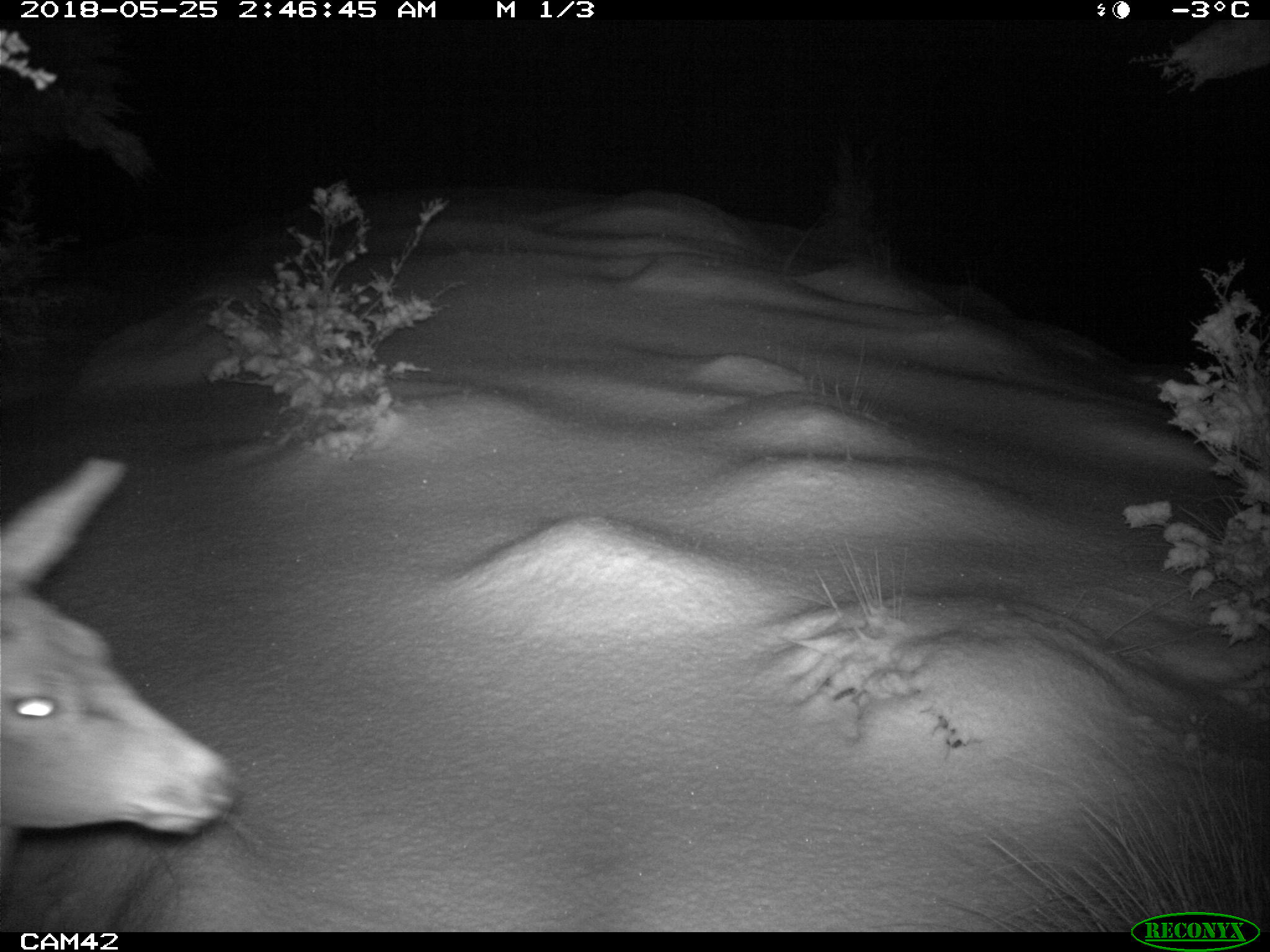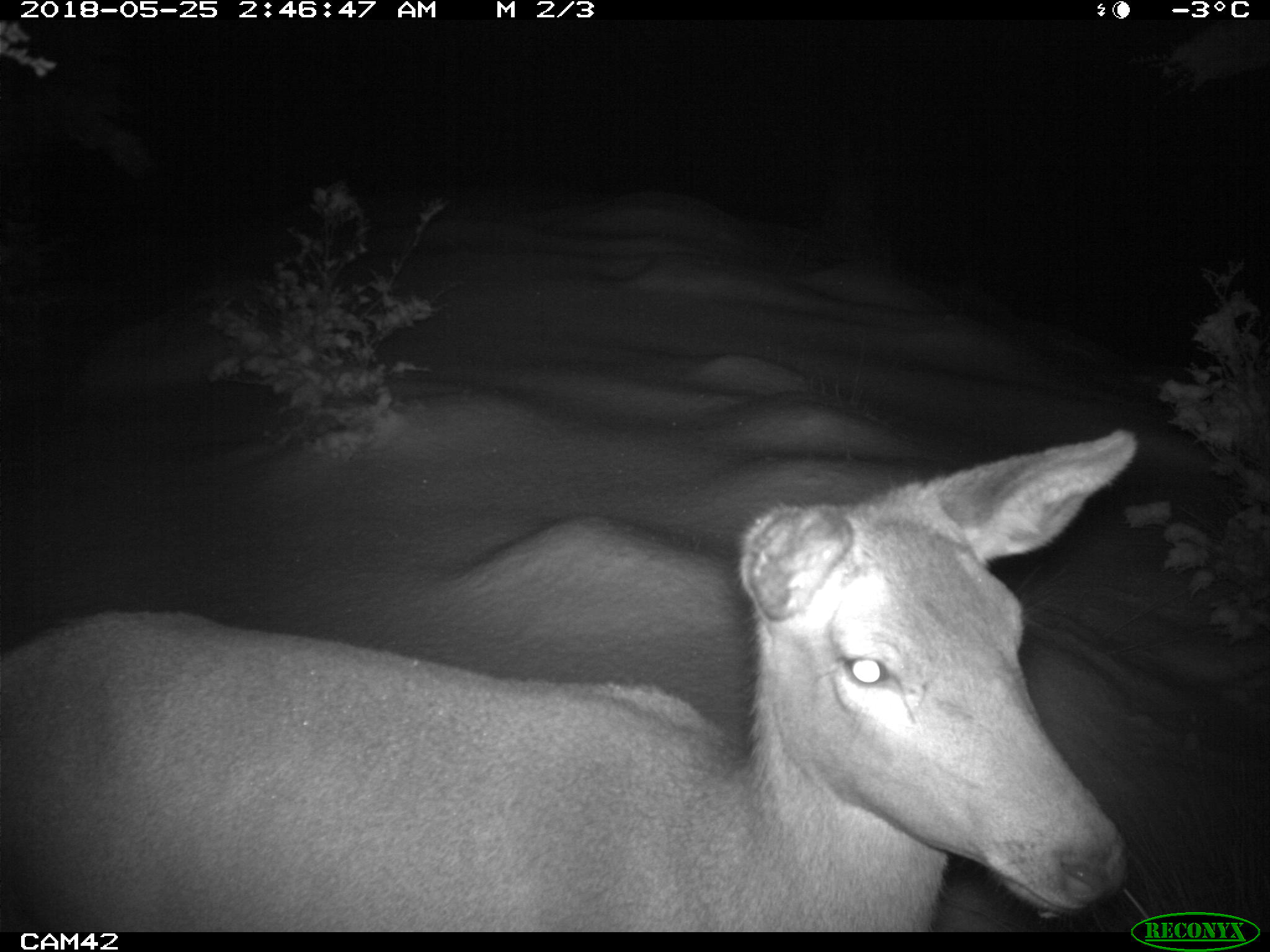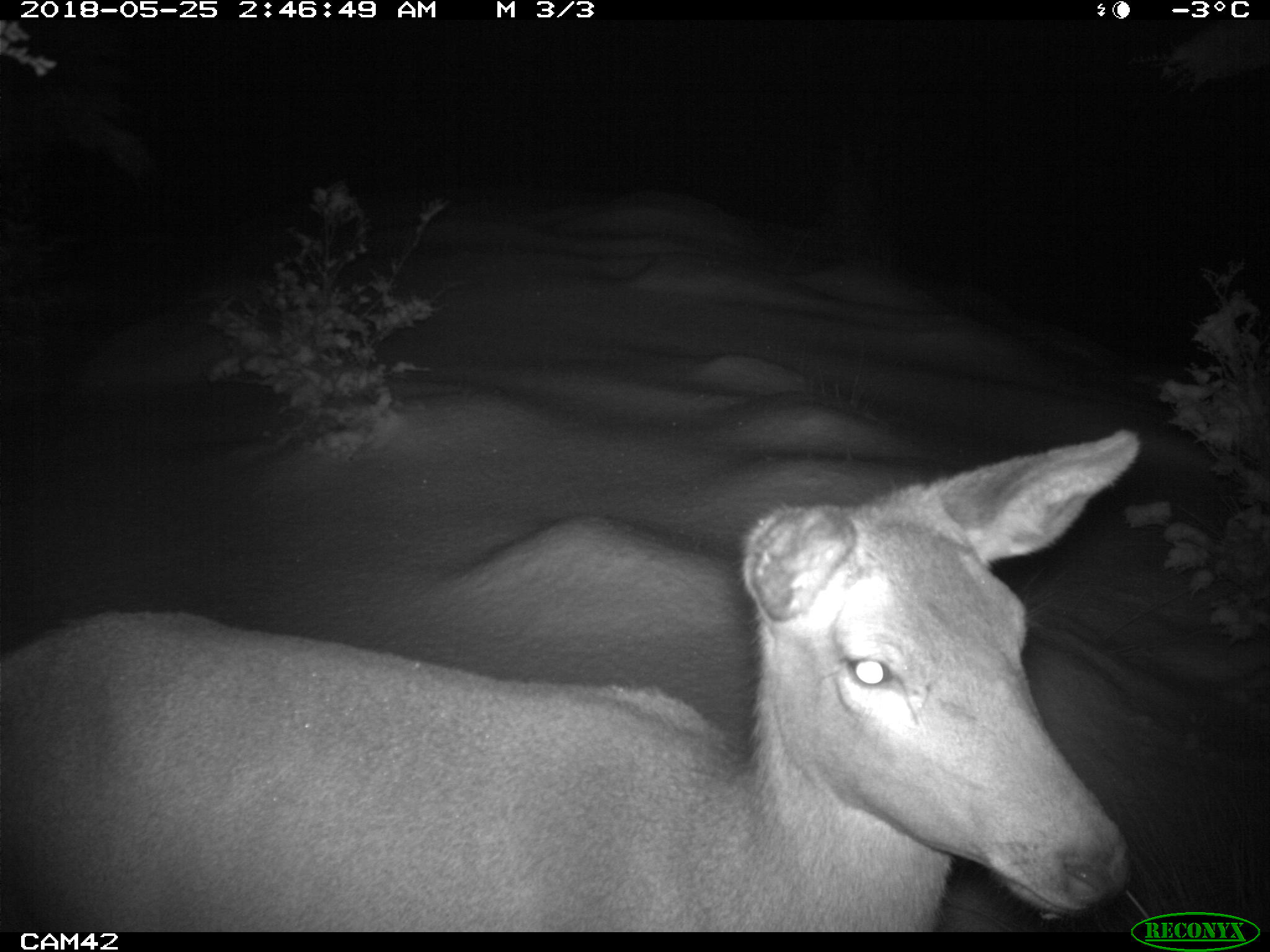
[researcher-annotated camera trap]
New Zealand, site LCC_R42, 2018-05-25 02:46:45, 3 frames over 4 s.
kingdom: Animalia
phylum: Chordata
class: Mammalia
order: Artiodactyla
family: Cervidae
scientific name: Cervidae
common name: deer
Deer (Cervidae).